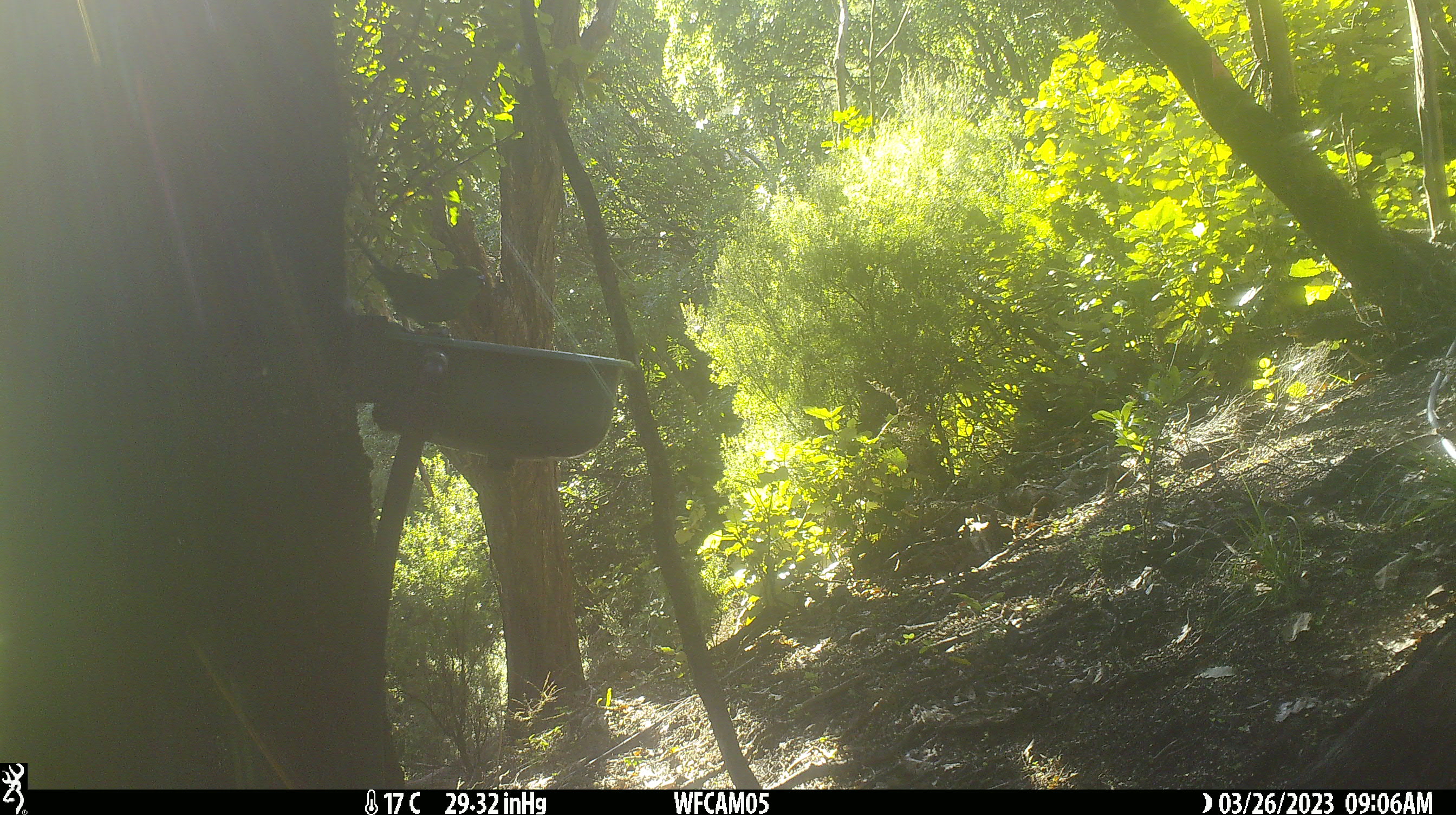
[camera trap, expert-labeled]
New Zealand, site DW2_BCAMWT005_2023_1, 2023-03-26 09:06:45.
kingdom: Animalia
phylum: Chordata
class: Aves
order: Psittaciformes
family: Psittaculidae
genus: Cyanoramphus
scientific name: Cyanoramphus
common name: parakeet